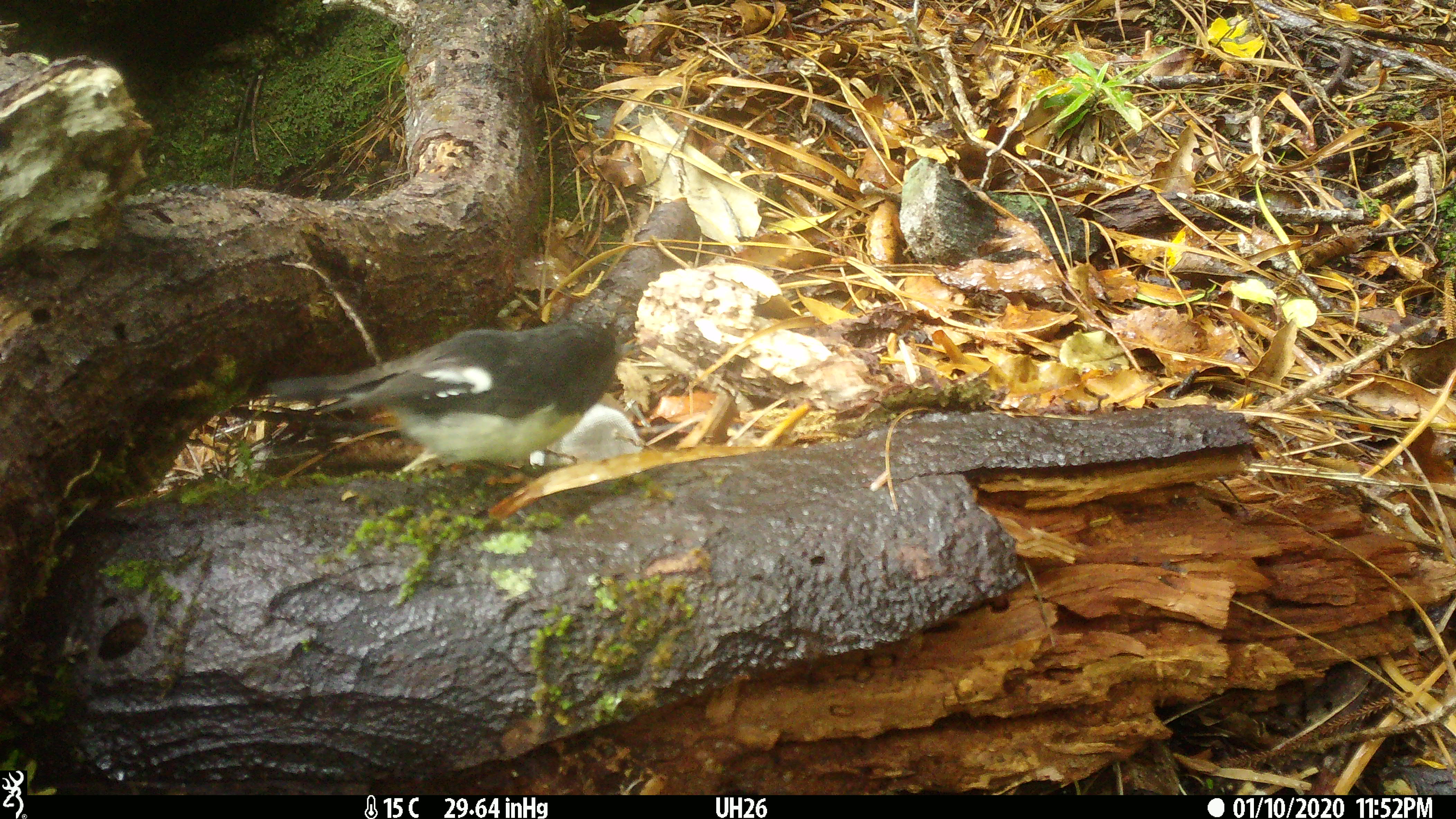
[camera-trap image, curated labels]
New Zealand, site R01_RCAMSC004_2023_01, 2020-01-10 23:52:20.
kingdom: Animalia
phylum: Chordata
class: Aves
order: Passeriformes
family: Petroicidae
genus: Petroica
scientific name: Petroica macrocephala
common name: tomtit